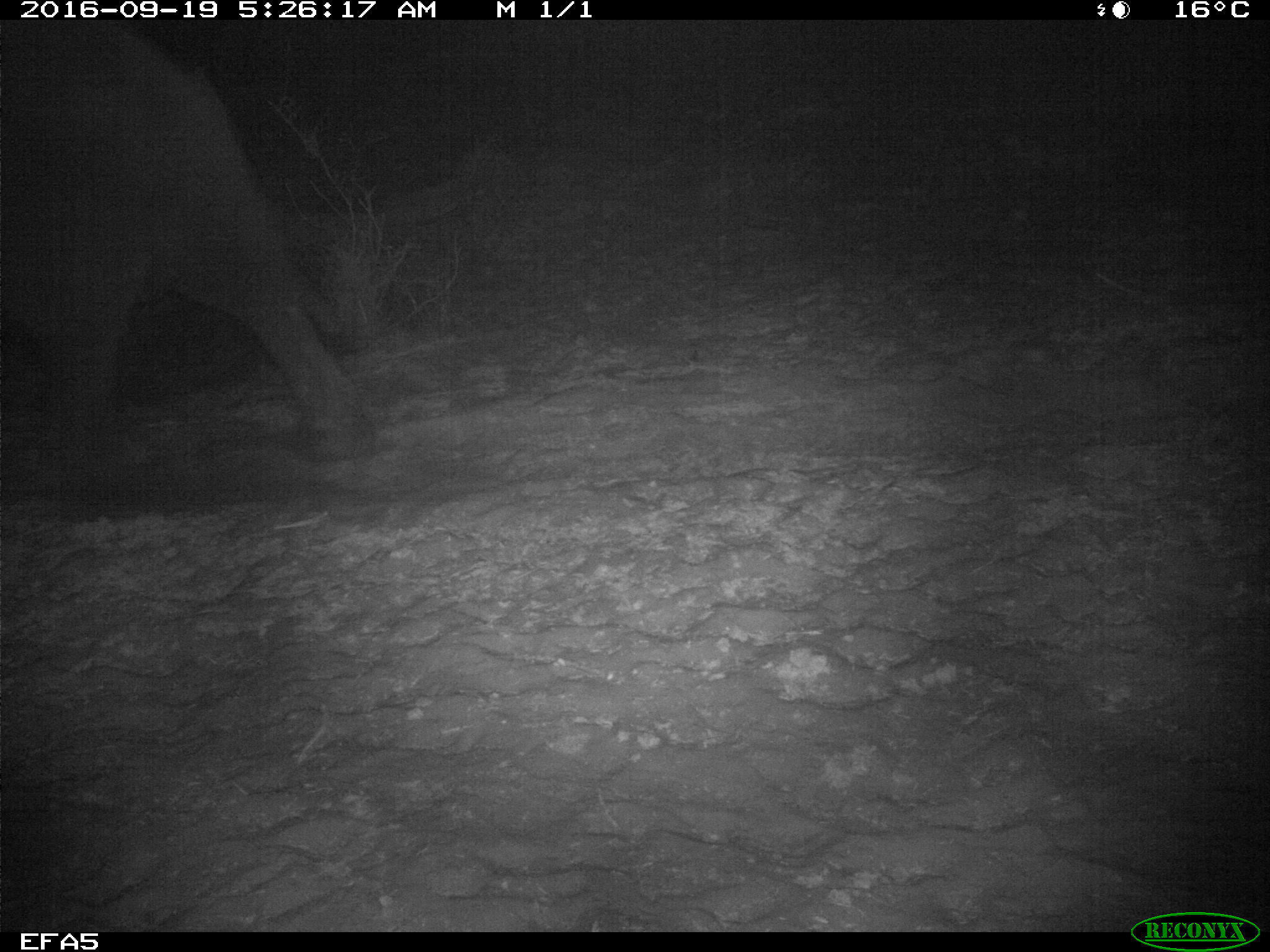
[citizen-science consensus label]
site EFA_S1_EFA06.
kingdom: Animalia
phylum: Chordata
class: Mammalia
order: Proboscidea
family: Elephantidae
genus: Loxodonta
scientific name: Loxodonta africana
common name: african bush elephant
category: elephant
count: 1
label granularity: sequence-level